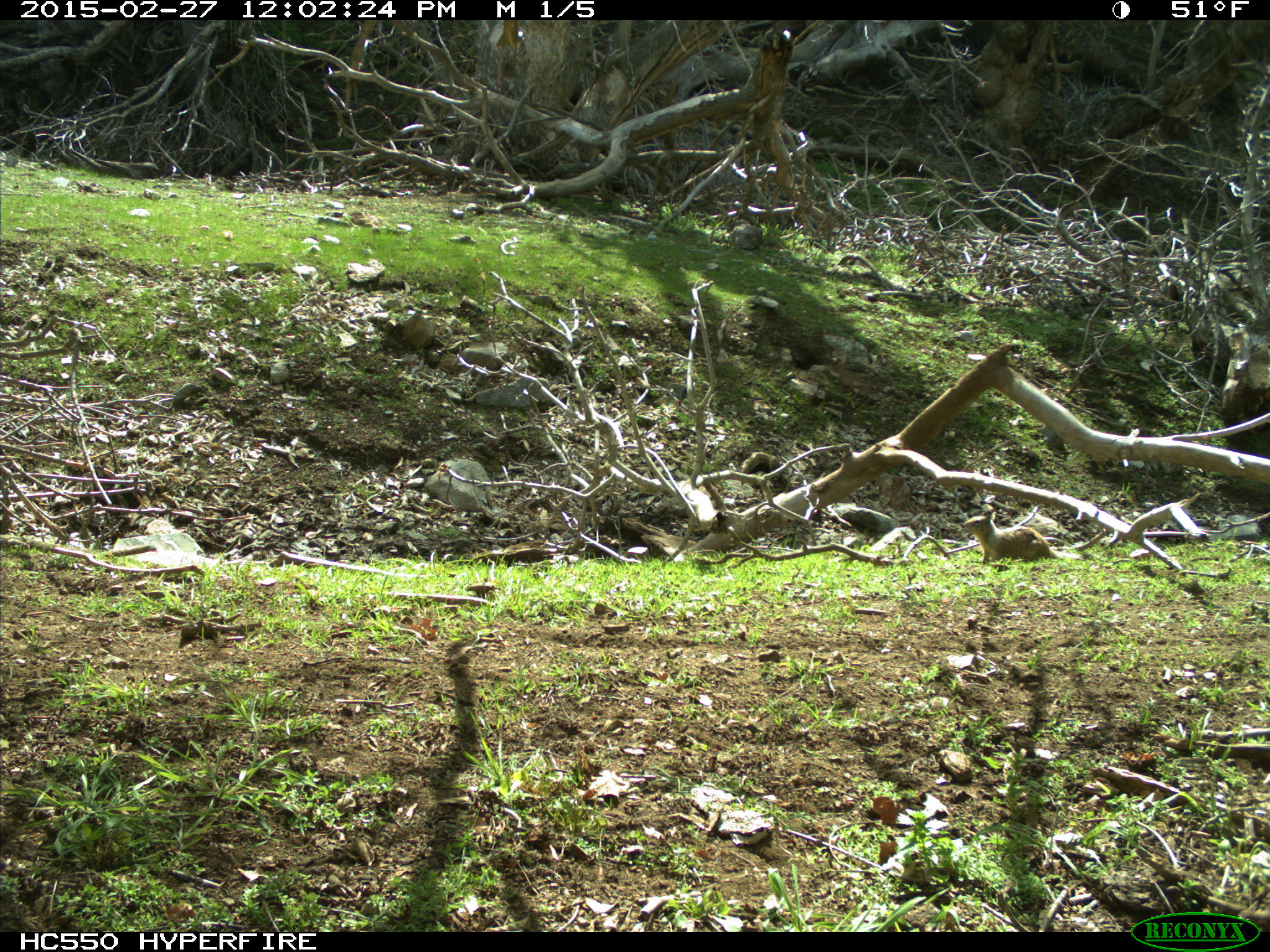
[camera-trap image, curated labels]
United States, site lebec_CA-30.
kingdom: Animalia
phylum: Chordata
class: Mammalia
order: Rodentia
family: Sciuridae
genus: Otospermophilus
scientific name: Otospermophilus beecheyi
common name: california ground squirrel